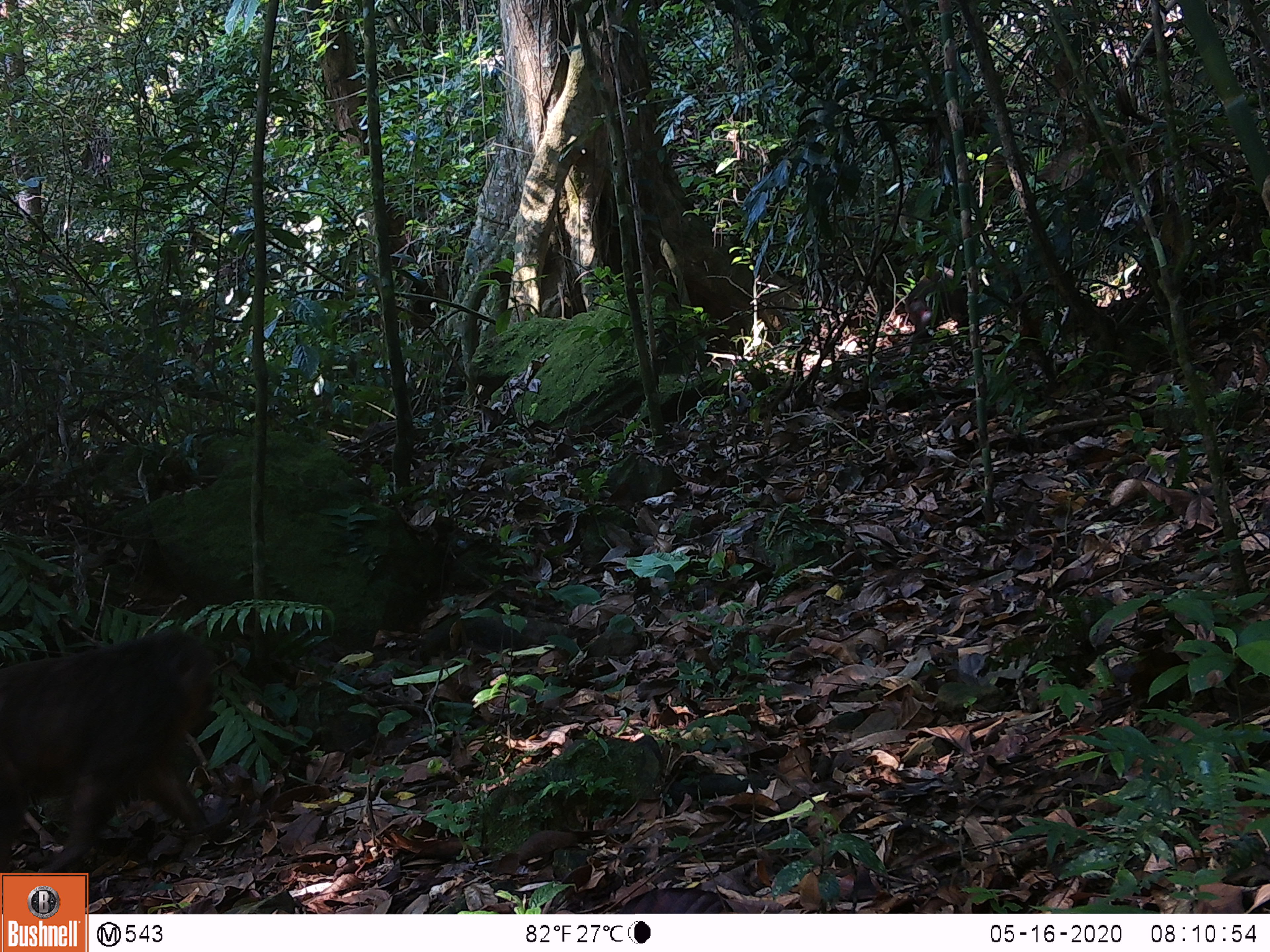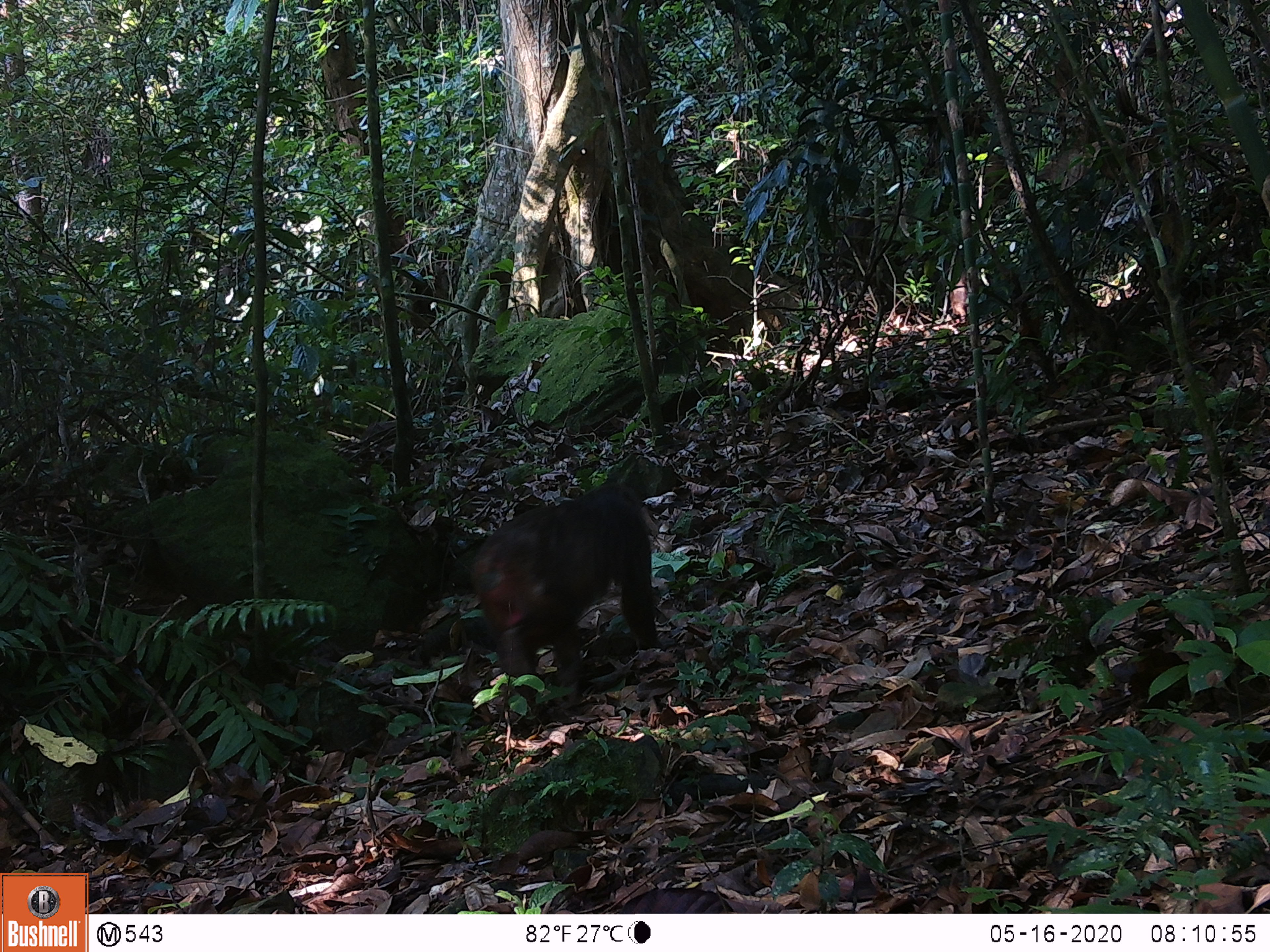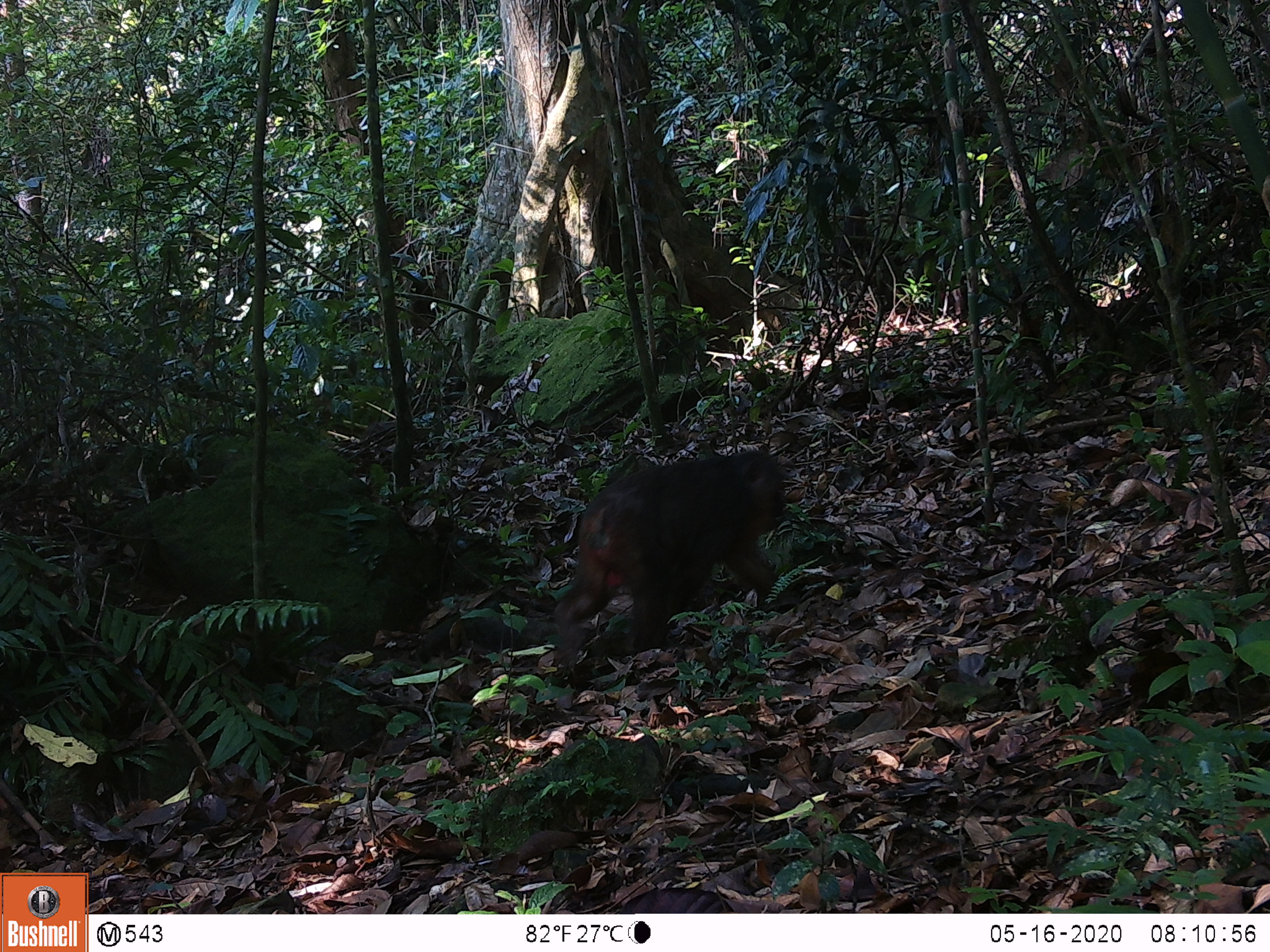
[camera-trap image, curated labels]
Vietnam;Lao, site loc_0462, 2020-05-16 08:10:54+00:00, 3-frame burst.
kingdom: Animalia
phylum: Chordata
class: Mammalia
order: Primates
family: Cercopithecidae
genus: Macaca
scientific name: Macaca arctoides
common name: stump-tailed macaque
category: stump tailed macaque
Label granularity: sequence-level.